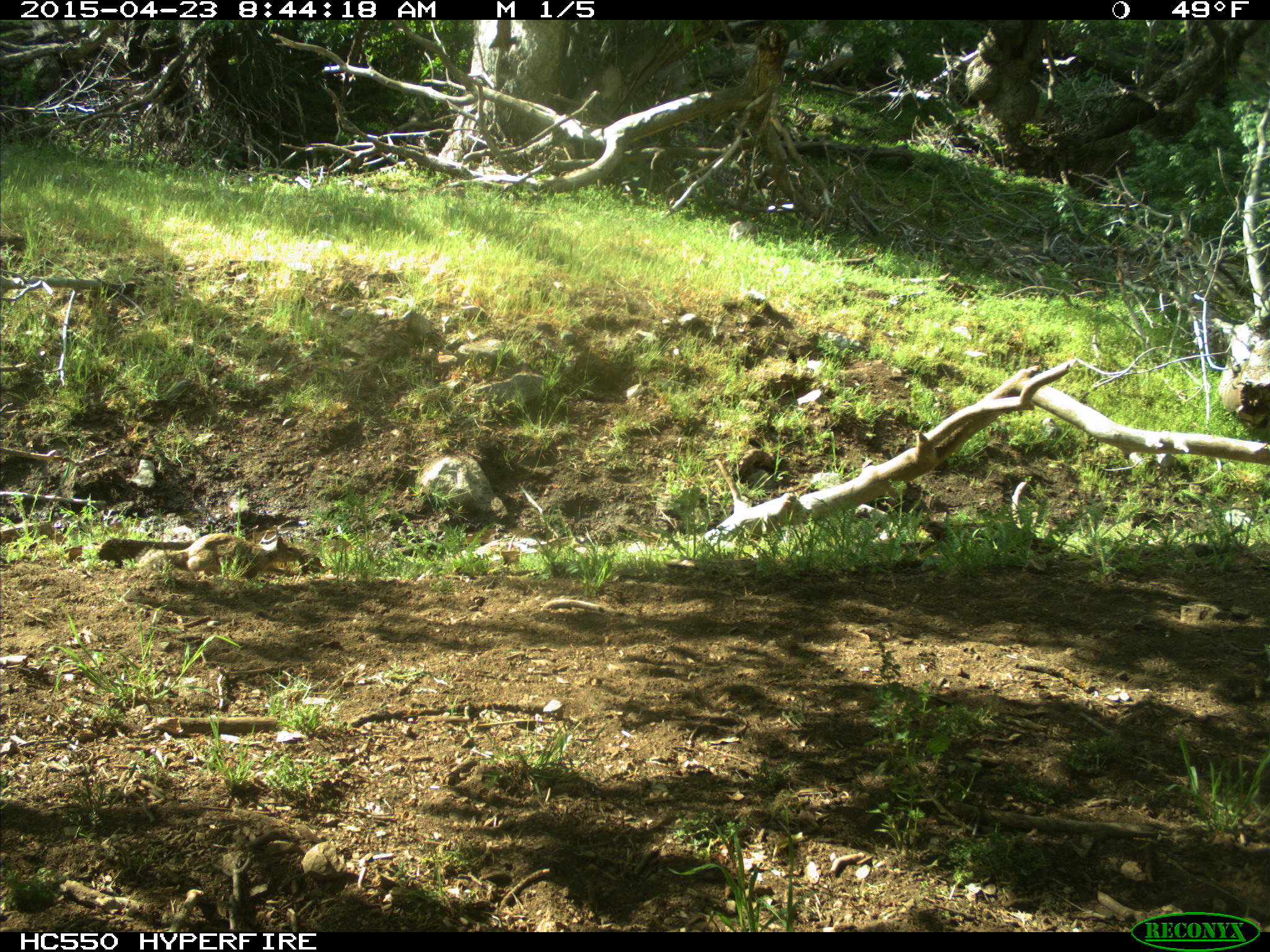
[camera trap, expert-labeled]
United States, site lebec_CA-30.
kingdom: Animalia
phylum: Chordata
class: Mammalia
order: Rodentia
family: Sciuridae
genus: Otospermophilus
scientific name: Otospermophilus beecheyi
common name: california ground squirrel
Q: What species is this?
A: Otospermophilus beecheyi (california ground squirrel).